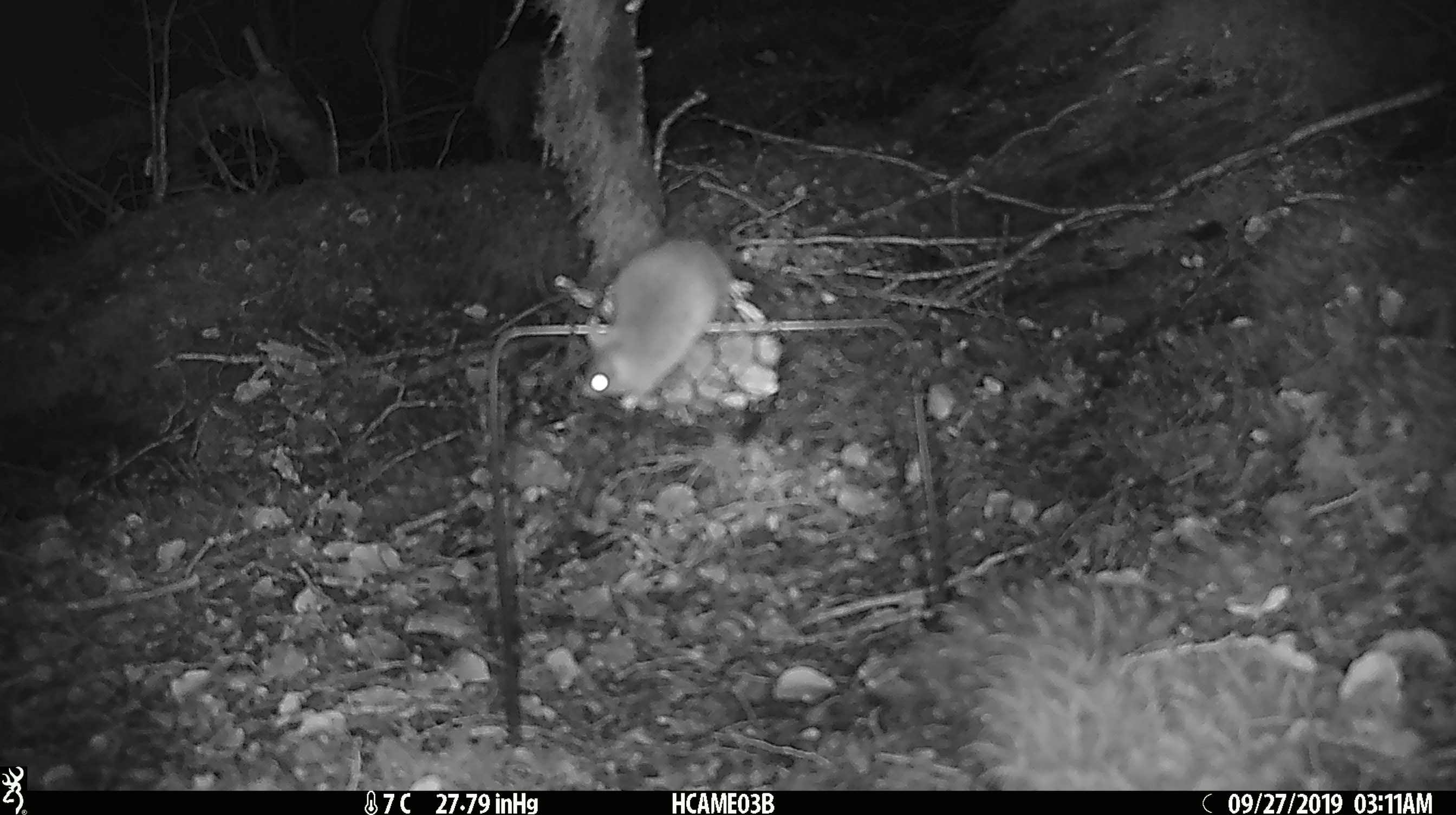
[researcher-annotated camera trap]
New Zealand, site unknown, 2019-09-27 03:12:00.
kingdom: Animalia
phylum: Chordata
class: Mammalia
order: Rodentia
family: Muridae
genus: Mus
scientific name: Mus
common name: mouse